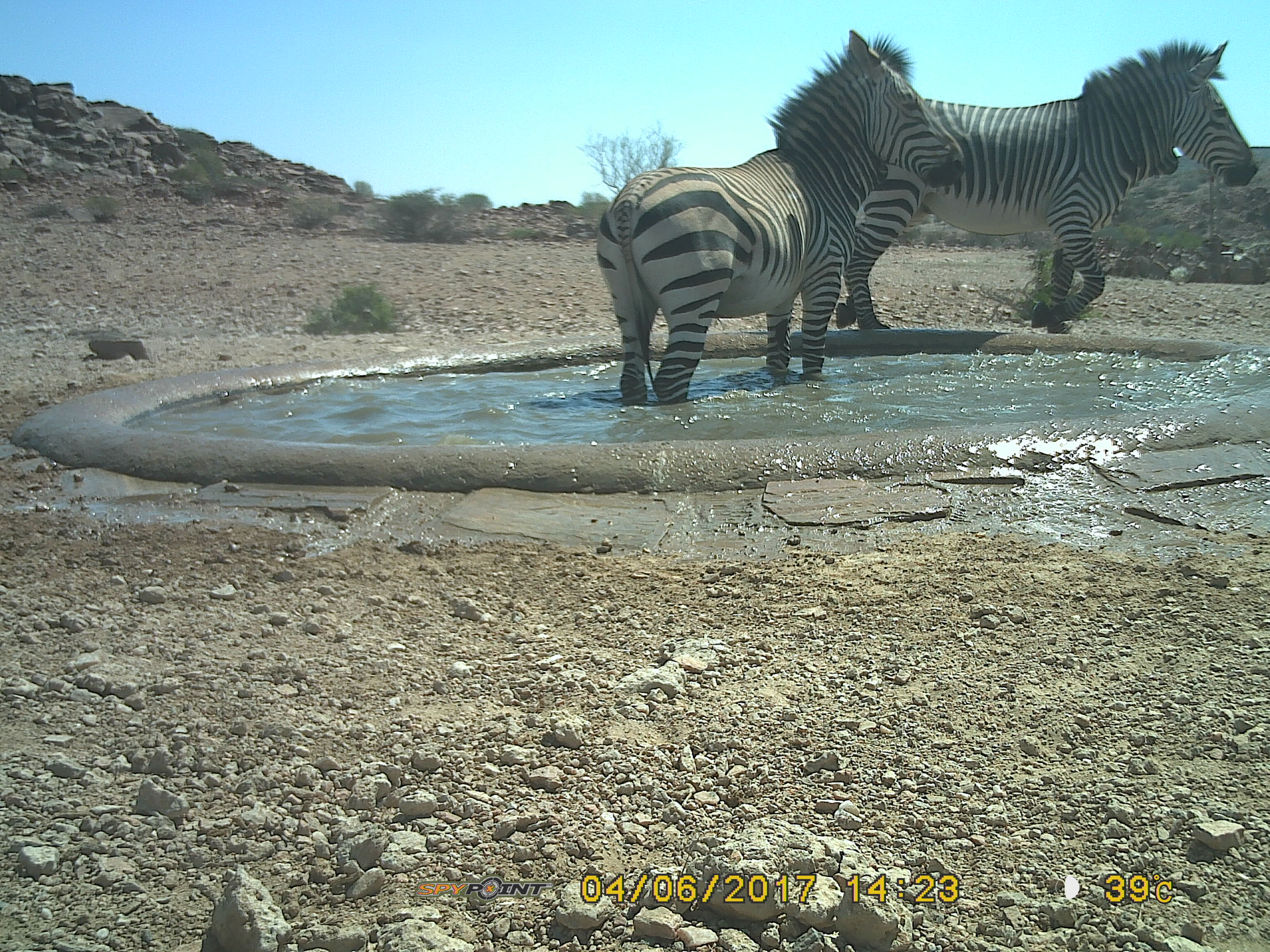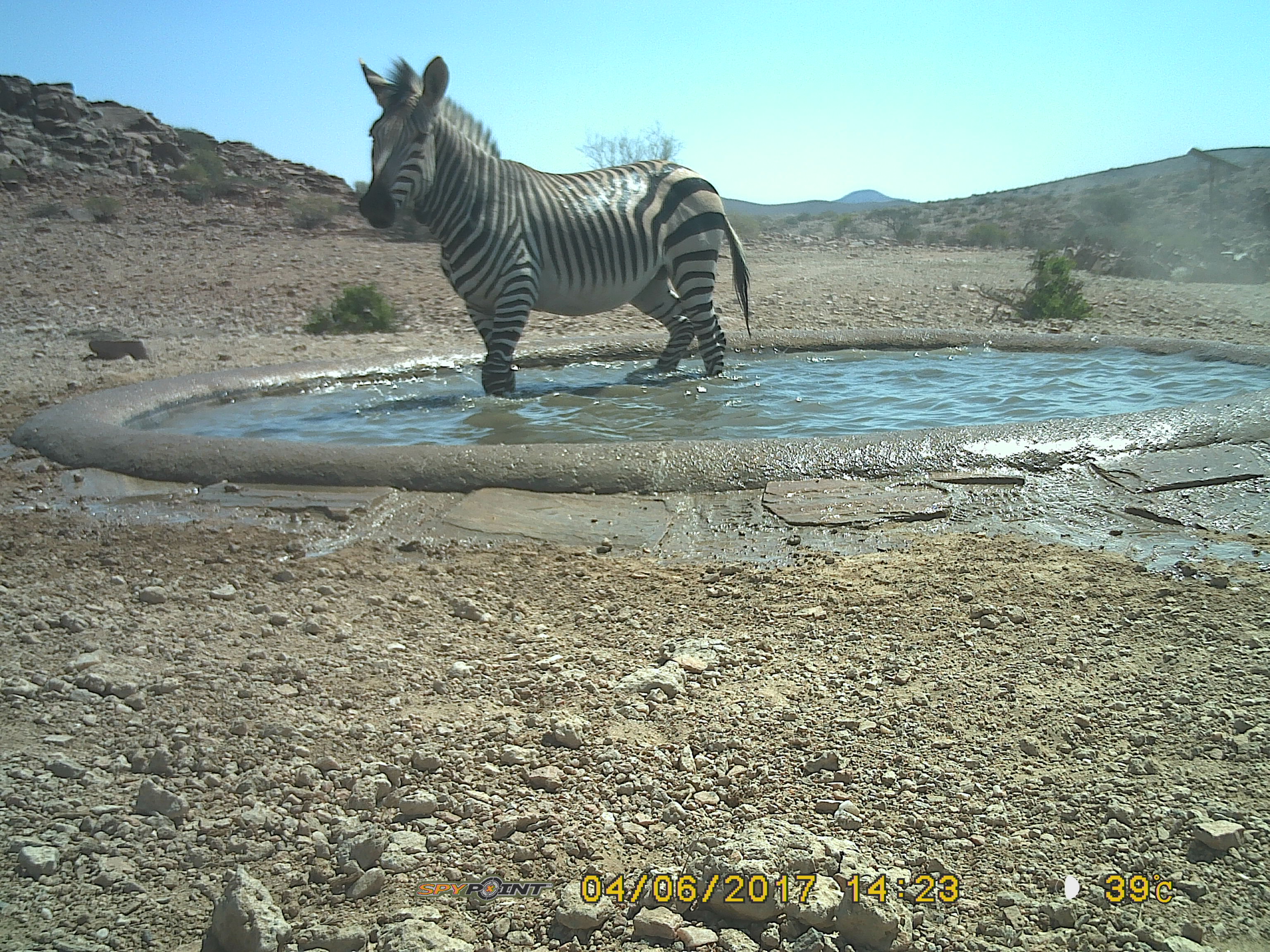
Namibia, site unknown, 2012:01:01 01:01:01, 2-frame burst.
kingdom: Animalia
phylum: Chordata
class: Mammalia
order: Perissodactyla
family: Equidae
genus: Equus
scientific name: Equus zebra hartmannae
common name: hartmann's mountain zebra